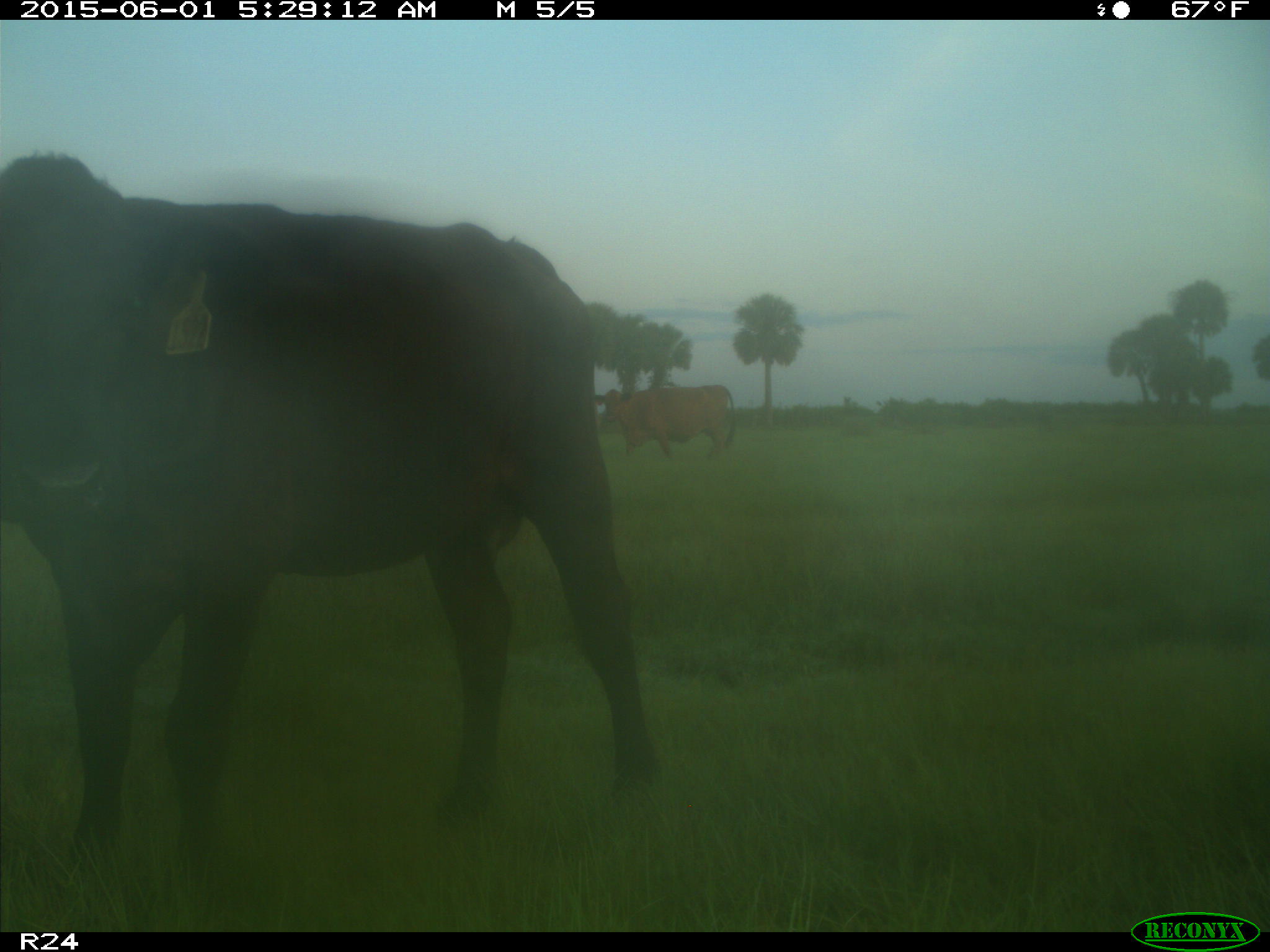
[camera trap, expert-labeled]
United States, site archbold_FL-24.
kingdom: Animalia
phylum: Chordata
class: Mammalia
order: Artiodactyla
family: Bovidae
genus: Bos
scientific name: Bos taurus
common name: domestic cow